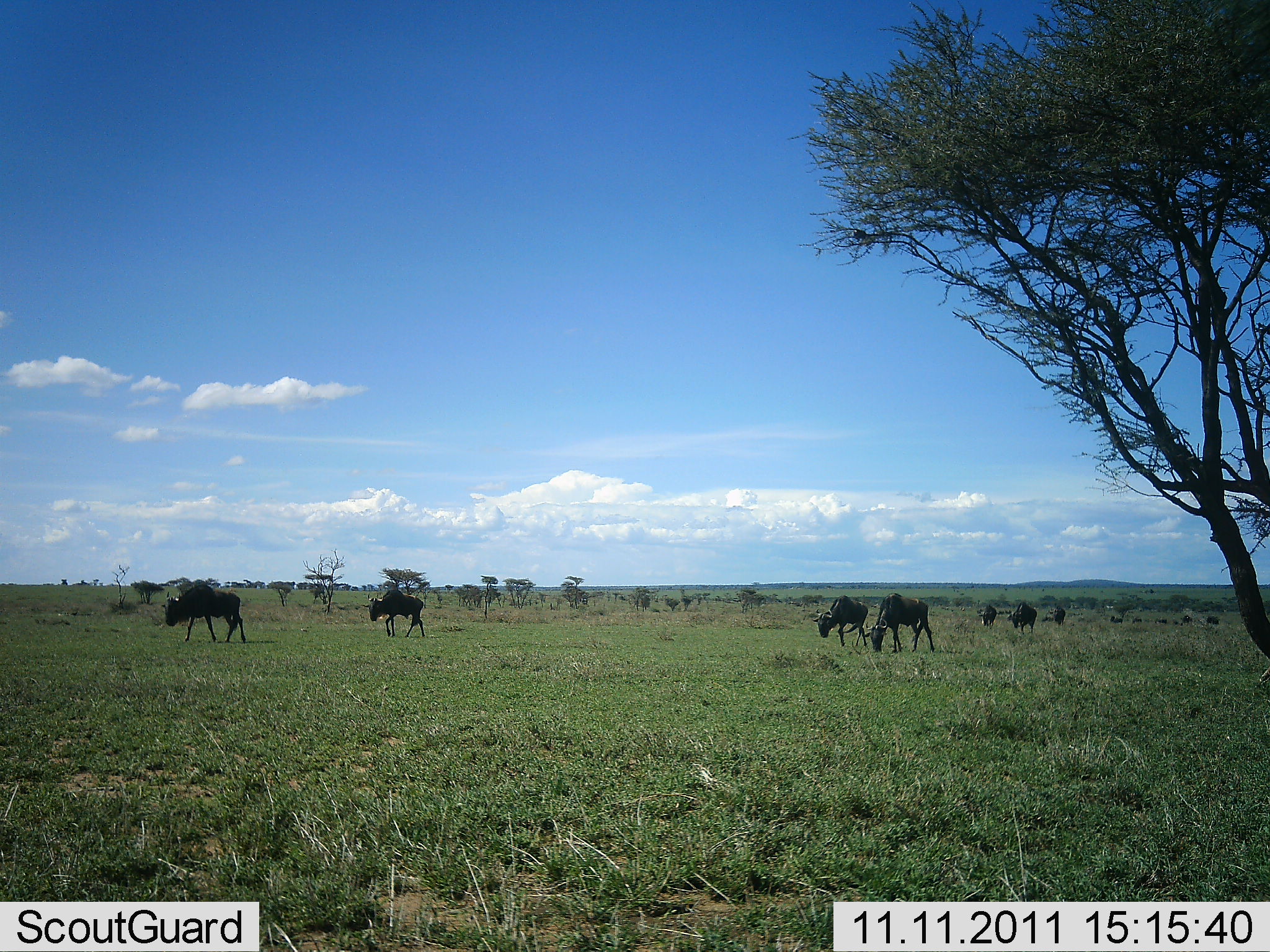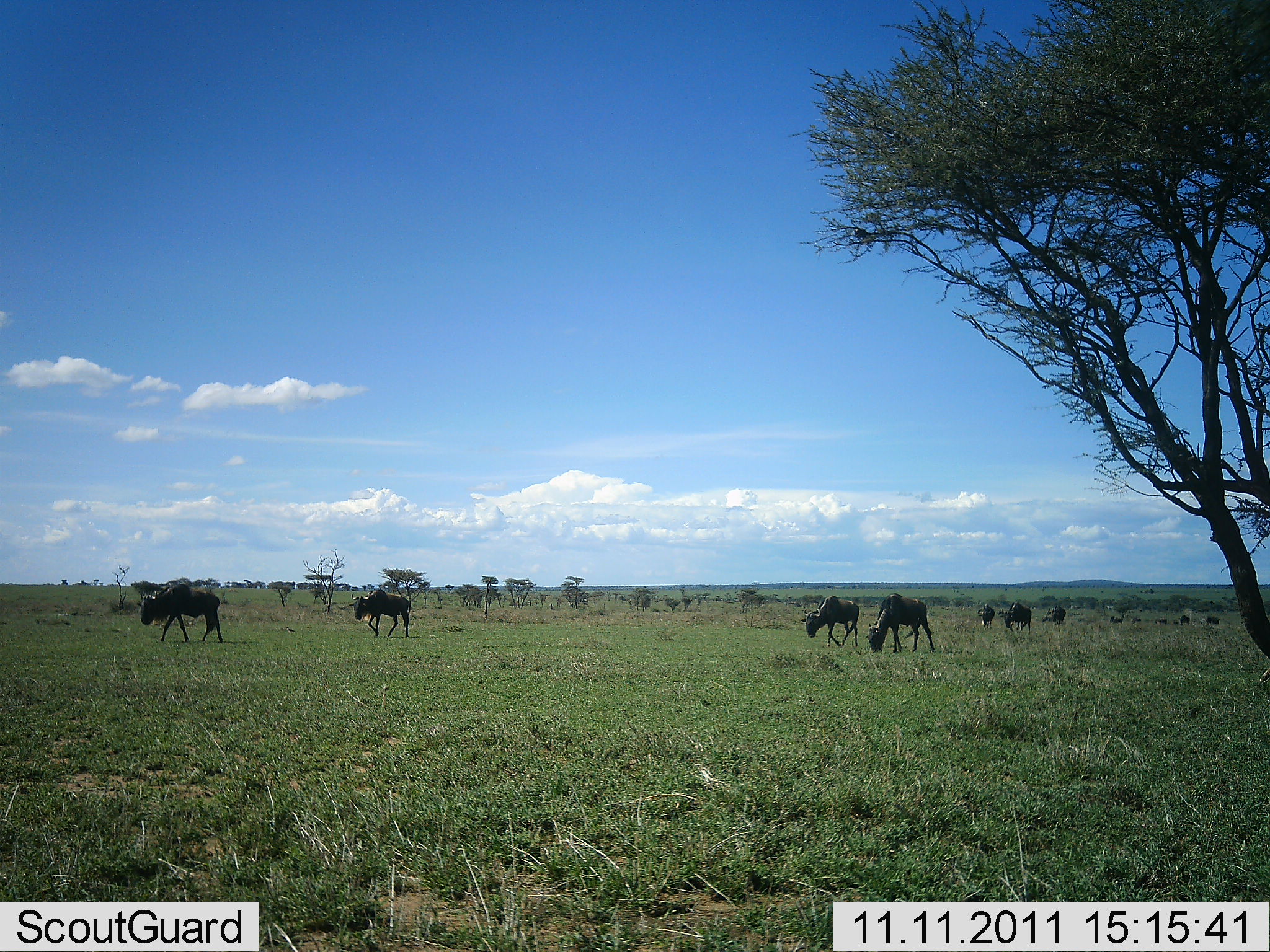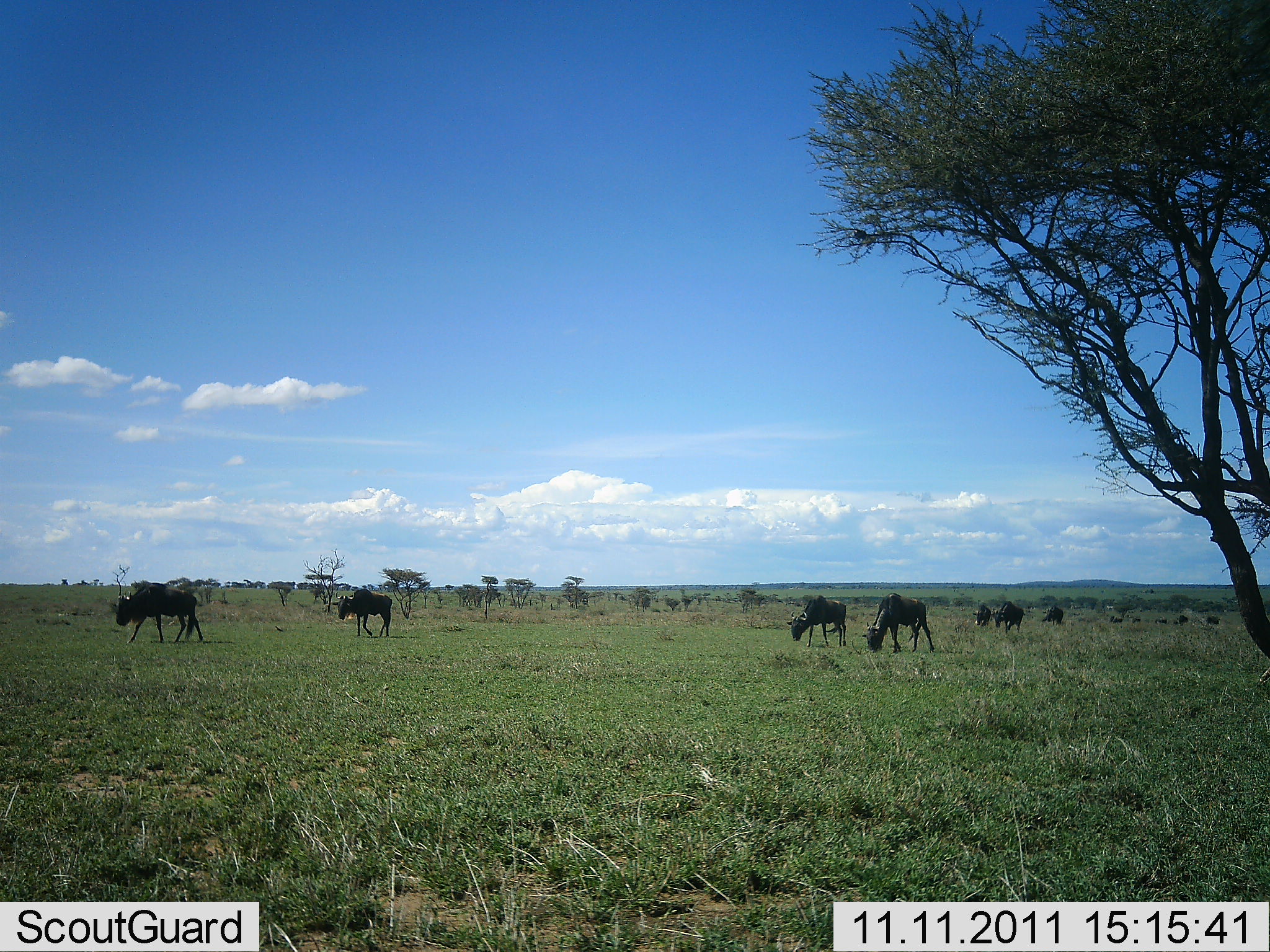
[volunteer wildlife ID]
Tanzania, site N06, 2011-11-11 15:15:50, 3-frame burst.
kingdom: Animalia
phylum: Chordata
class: Mammalia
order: Artiodactyla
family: Bovidae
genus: Connochaetes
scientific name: Connochaetes taurinus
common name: blue wildebeest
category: wildebeest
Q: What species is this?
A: Wildebeest (blue wildebeest) (Connochaetes taurinus).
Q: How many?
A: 7.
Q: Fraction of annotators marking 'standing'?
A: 18%.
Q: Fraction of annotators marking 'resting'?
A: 0%.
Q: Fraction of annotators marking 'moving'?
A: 82%.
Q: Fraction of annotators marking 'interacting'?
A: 0%.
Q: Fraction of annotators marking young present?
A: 0%.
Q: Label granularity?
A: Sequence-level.